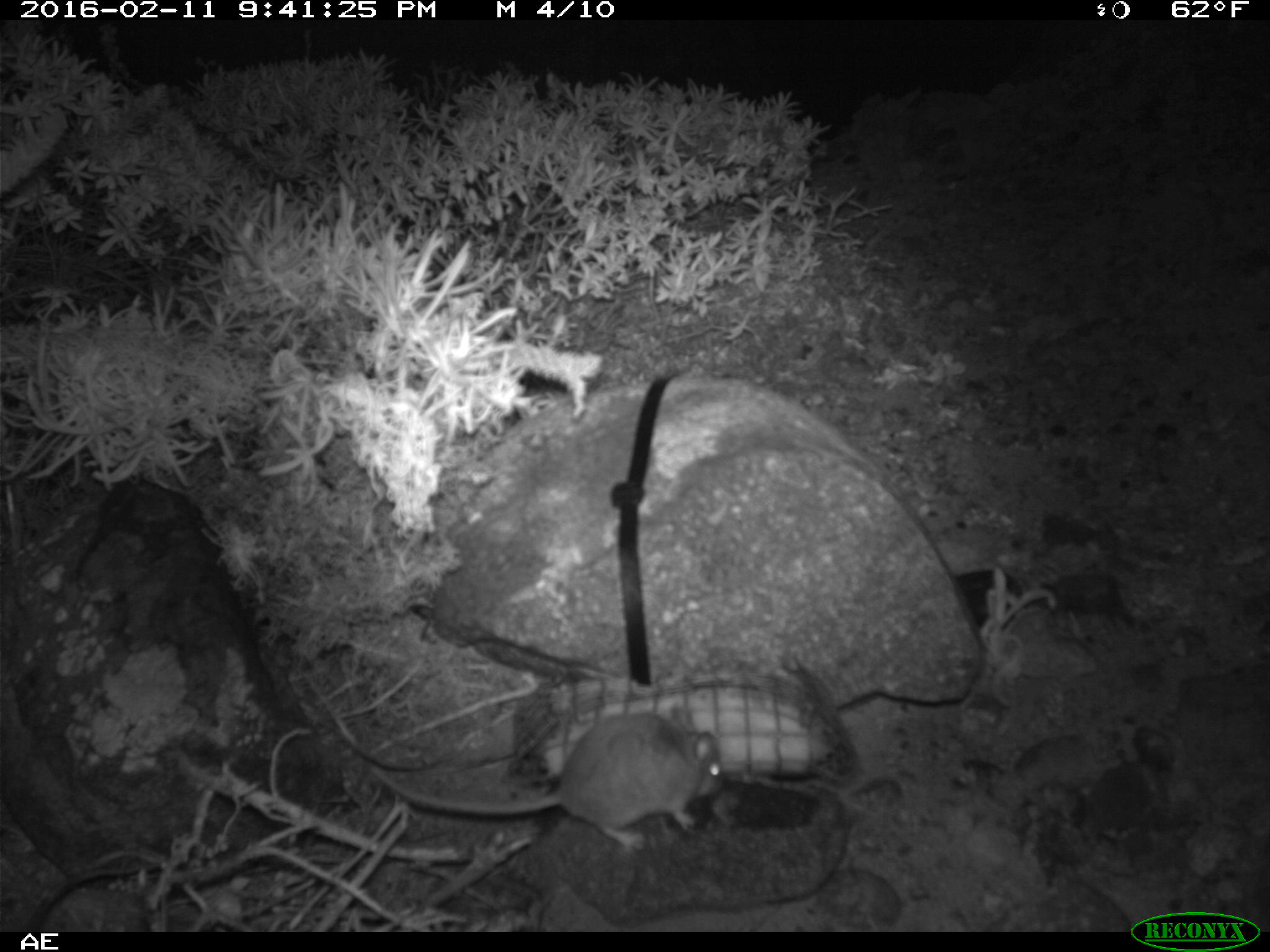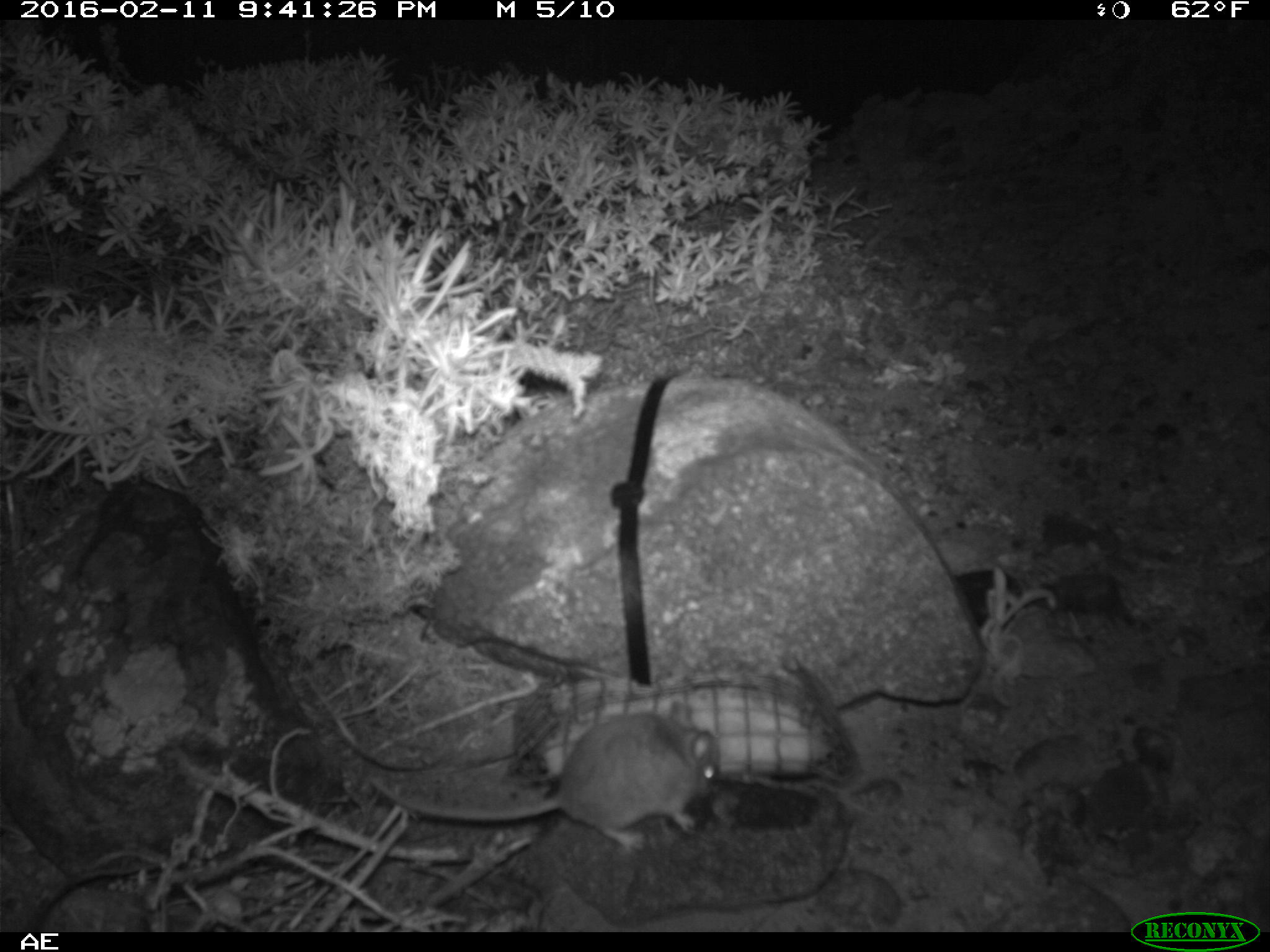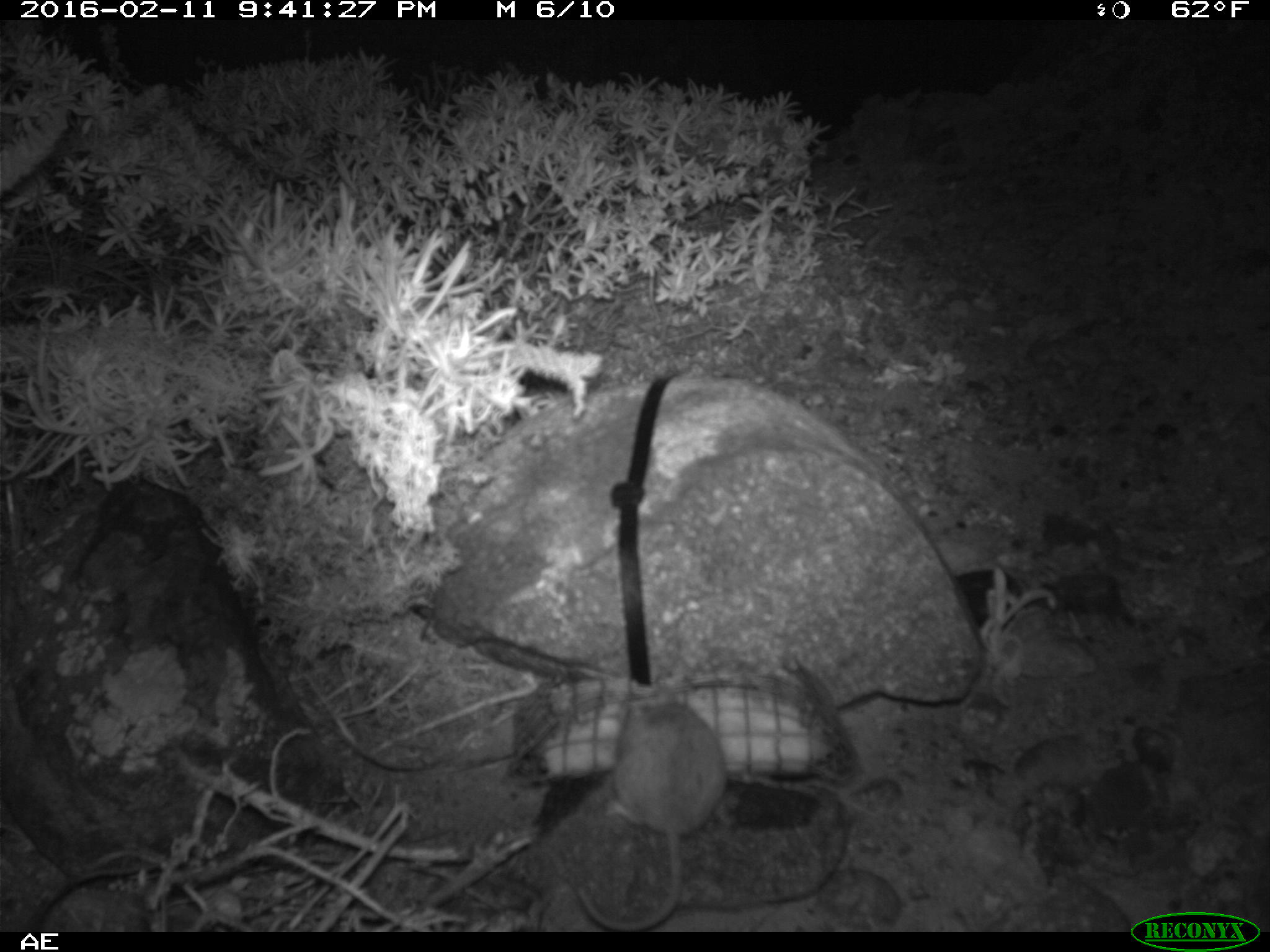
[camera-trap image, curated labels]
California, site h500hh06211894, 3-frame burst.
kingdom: Animalia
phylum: Chordata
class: Mammalia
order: Rodentia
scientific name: Rodentia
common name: rodent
Rodent (Rodentia).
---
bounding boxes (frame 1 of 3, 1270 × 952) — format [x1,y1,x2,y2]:
rodent: [370,703,721,847]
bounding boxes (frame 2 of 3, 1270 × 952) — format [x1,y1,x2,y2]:
rodent: [366,699,723,850]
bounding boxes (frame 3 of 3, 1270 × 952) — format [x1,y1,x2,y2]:
rodent: [574,668,726,930]